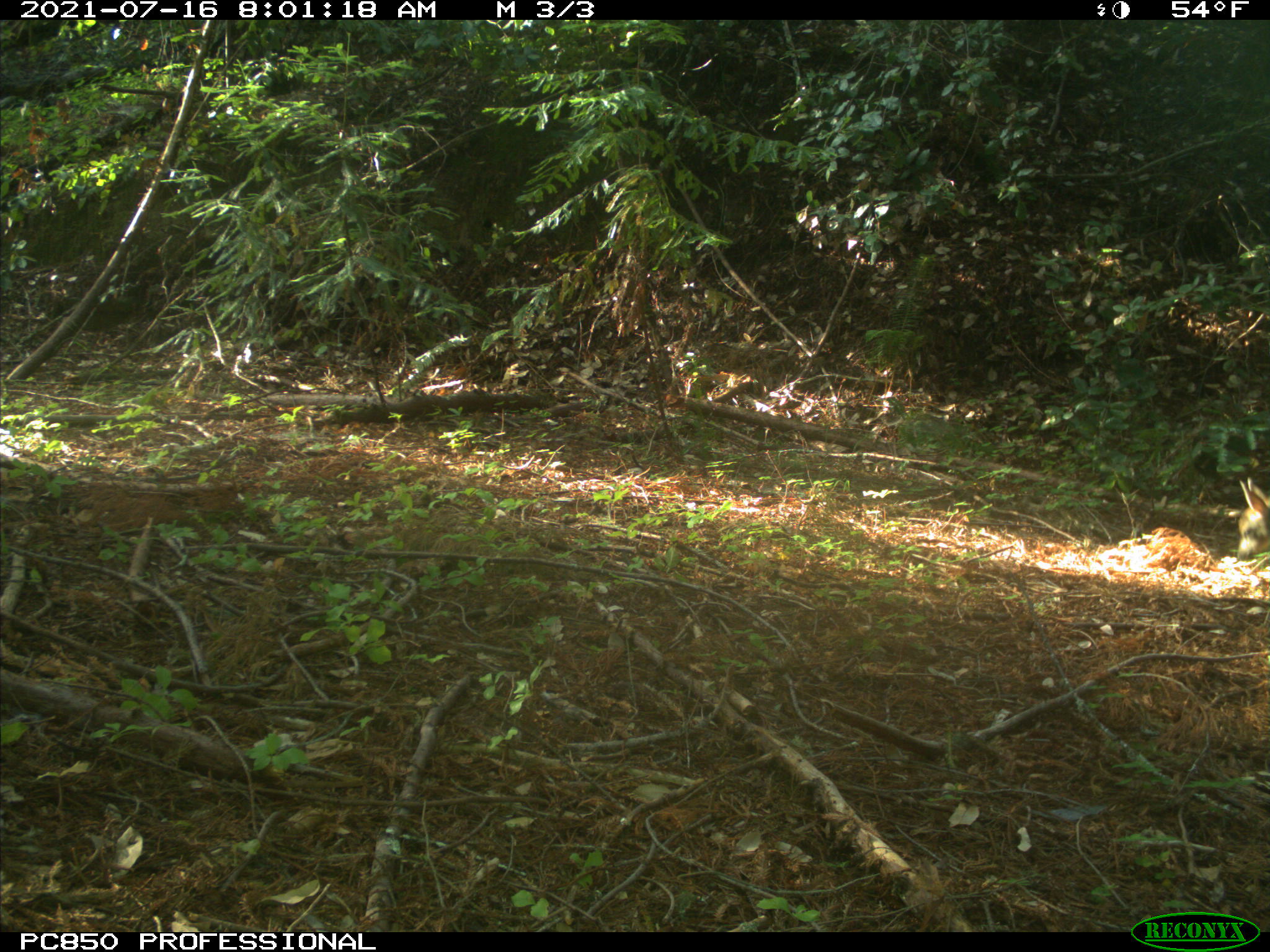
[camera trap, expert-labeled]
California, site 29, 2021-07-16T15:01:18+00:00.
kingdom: Animalia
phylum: Chordata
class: Mammalia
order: Artiodactyla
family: Cervidae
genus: Odocoileus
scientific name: Odocoileus hemionus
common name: mule deer